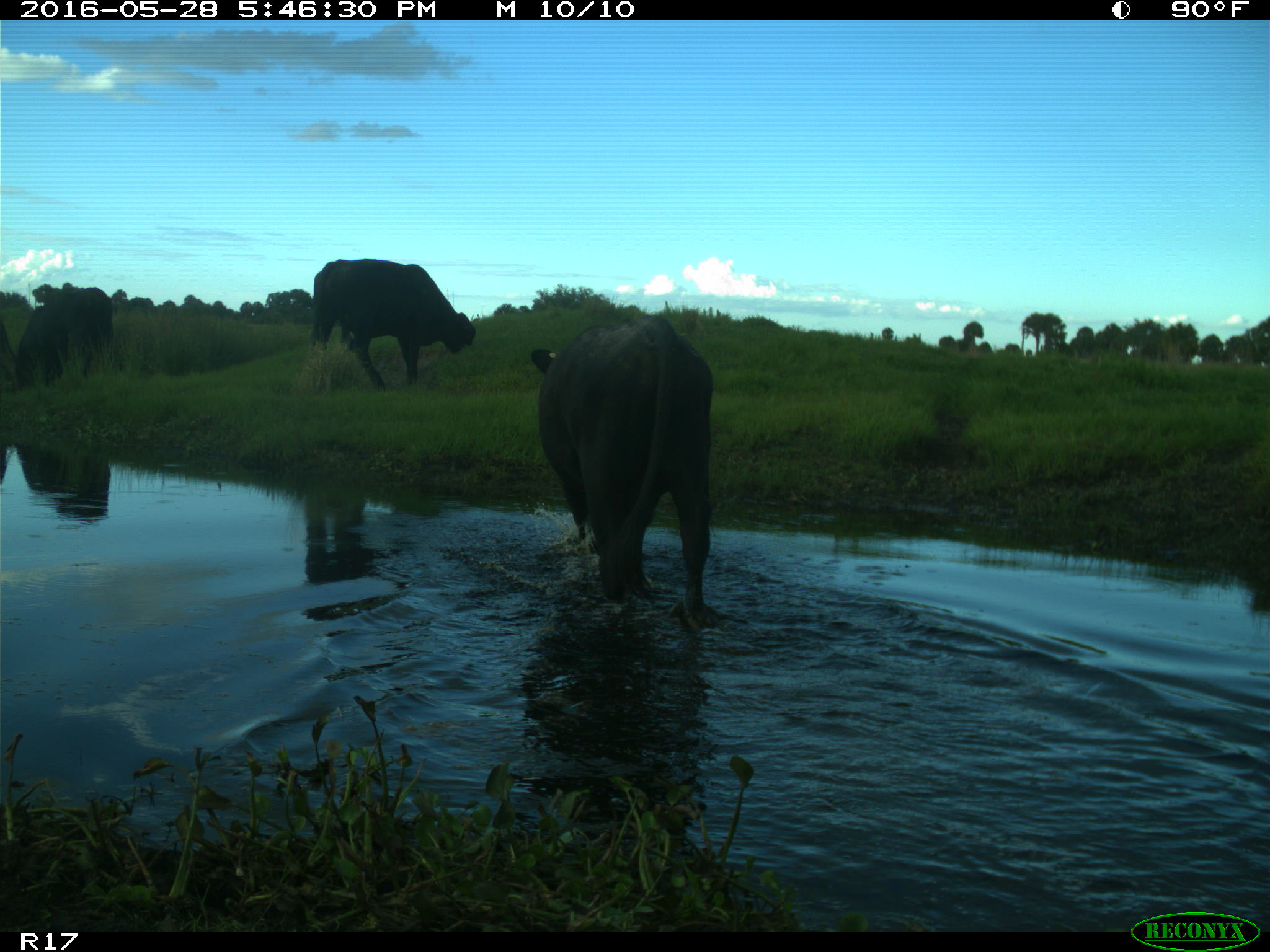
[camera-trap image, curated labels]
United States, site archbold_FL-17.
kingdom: Animalia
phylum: Chordata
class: Mammalia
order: Artiodactyla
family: Bovidae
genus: Bos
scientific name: Bos taurus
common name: domestic cow